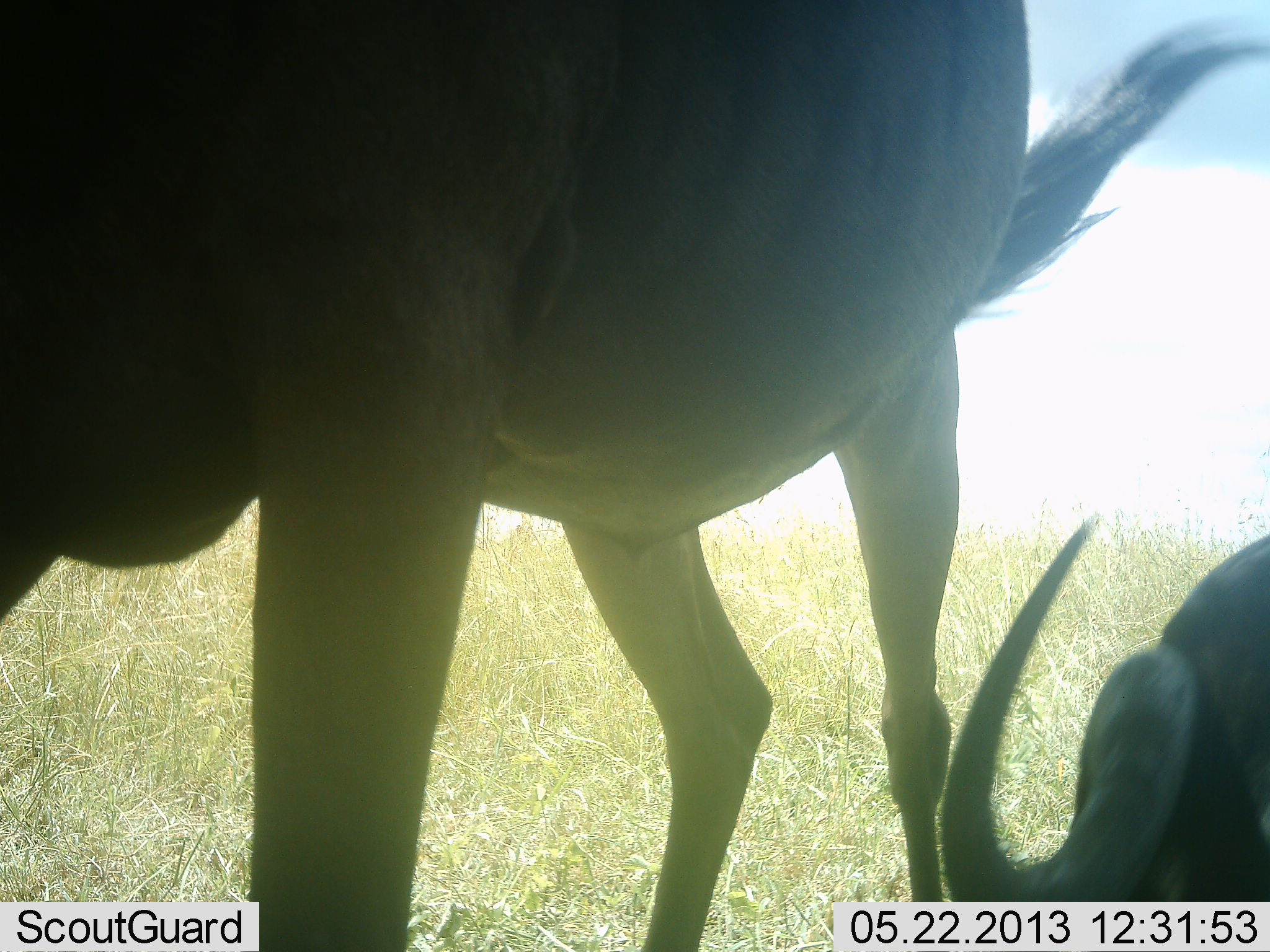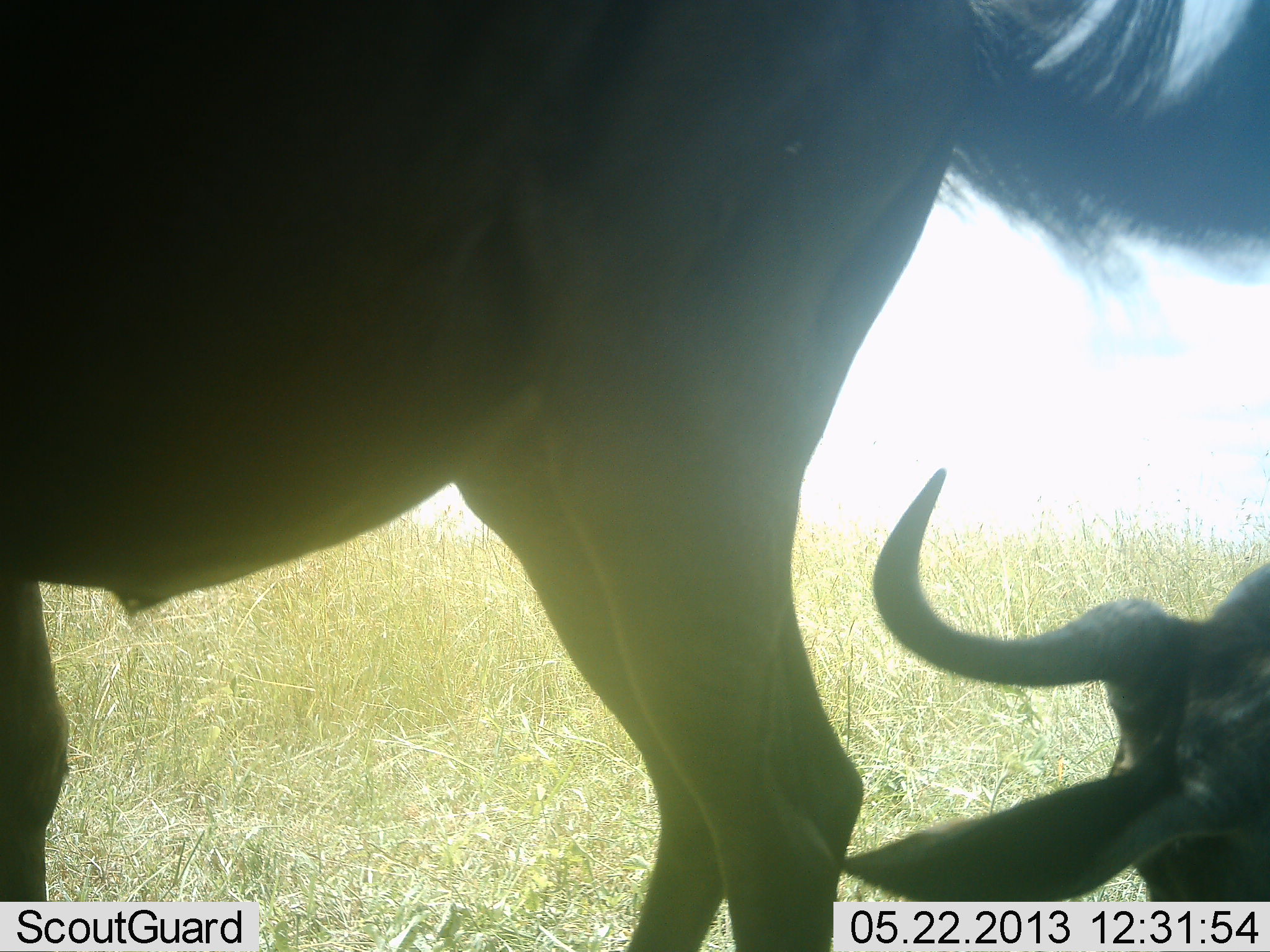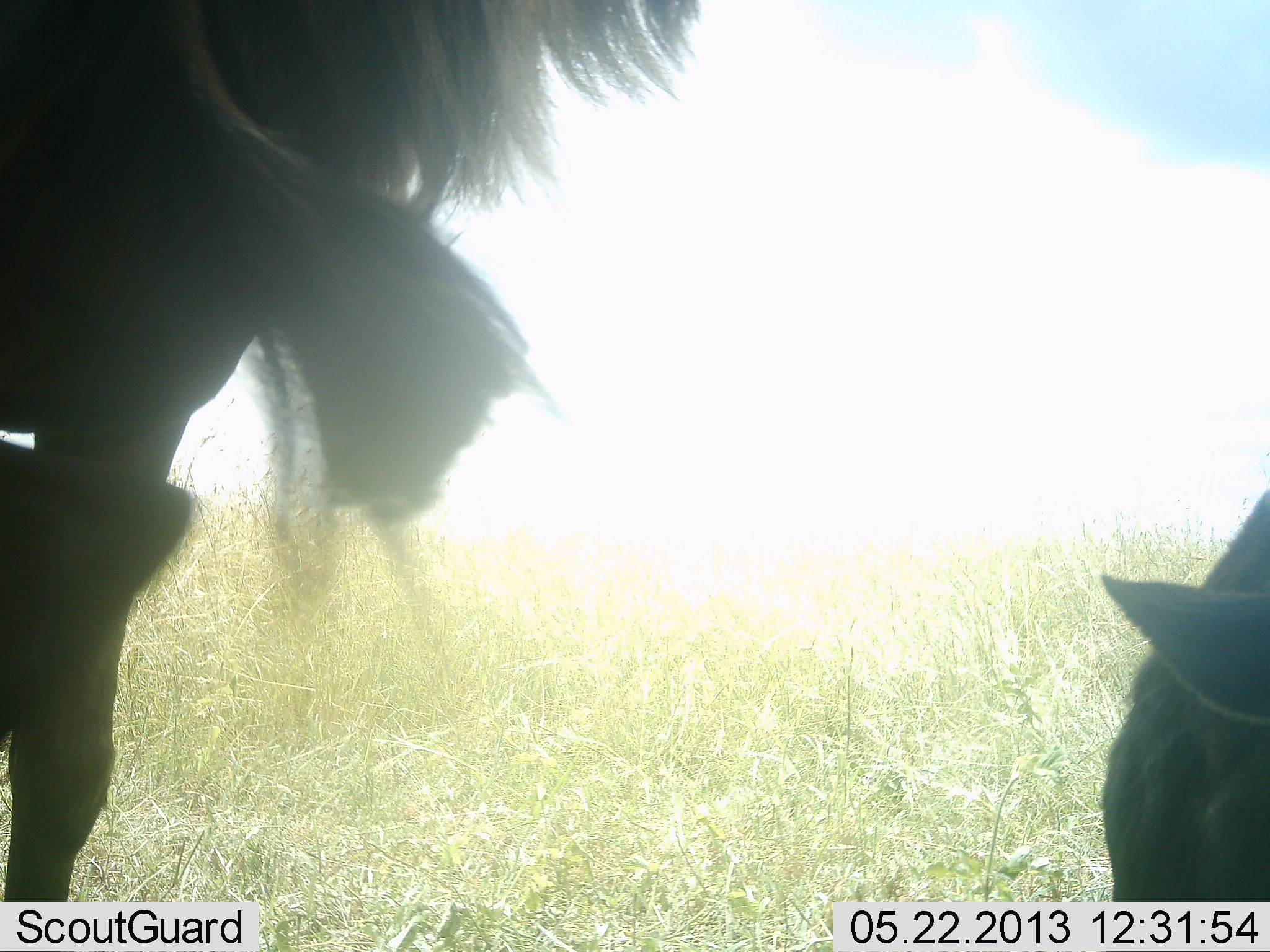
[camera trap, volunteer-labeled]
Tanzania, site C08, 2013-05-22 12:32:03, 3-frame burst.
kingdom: Animalia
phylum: Chordata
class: Mammalia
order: Artiodactyla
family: Bovidae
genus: Connochaetes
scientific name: Connochaetes taurinus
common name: blue wildebeest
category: wildebeest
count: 2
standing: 30%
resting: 70%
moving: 40%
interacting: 20%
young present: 0%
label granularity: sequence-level